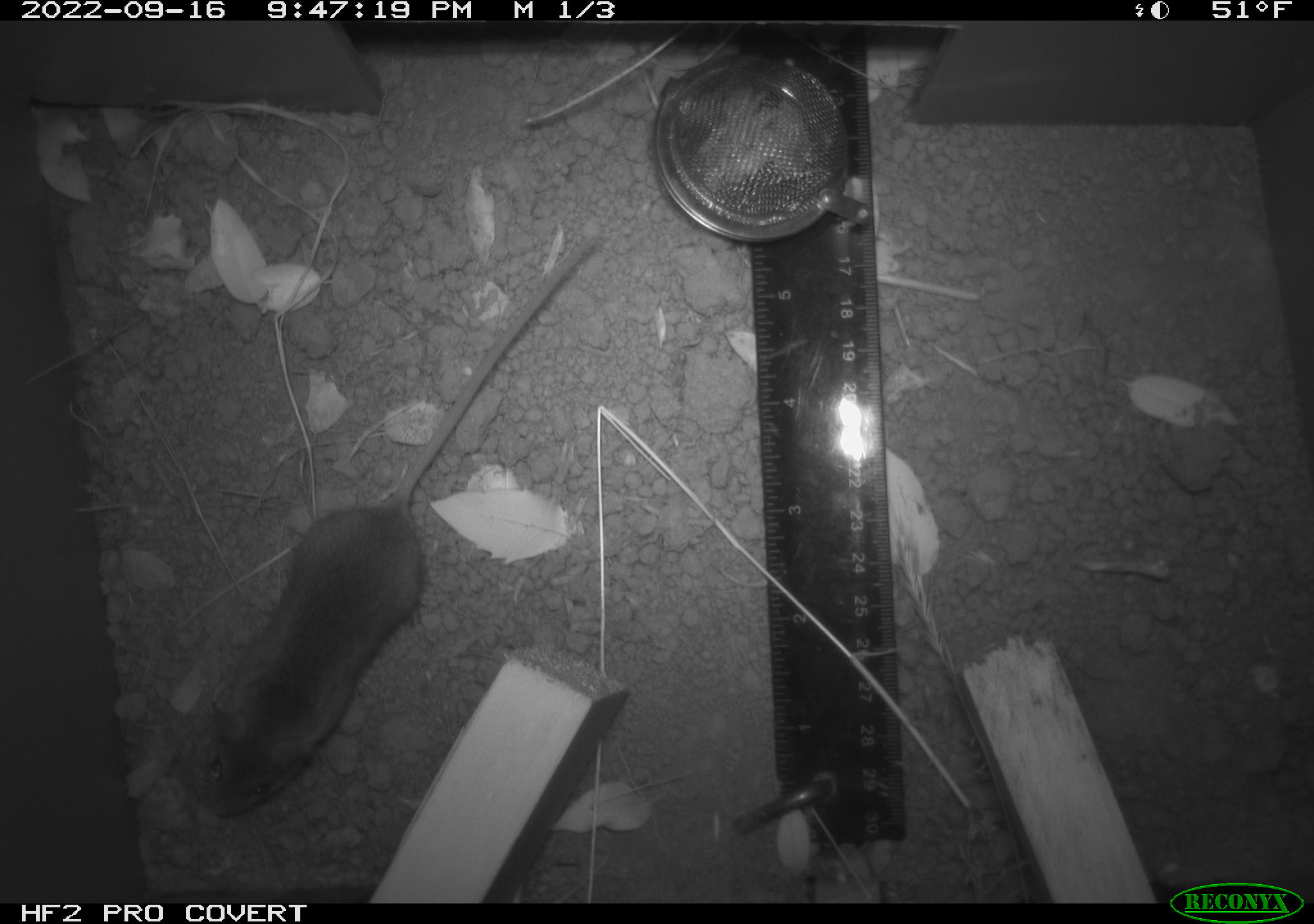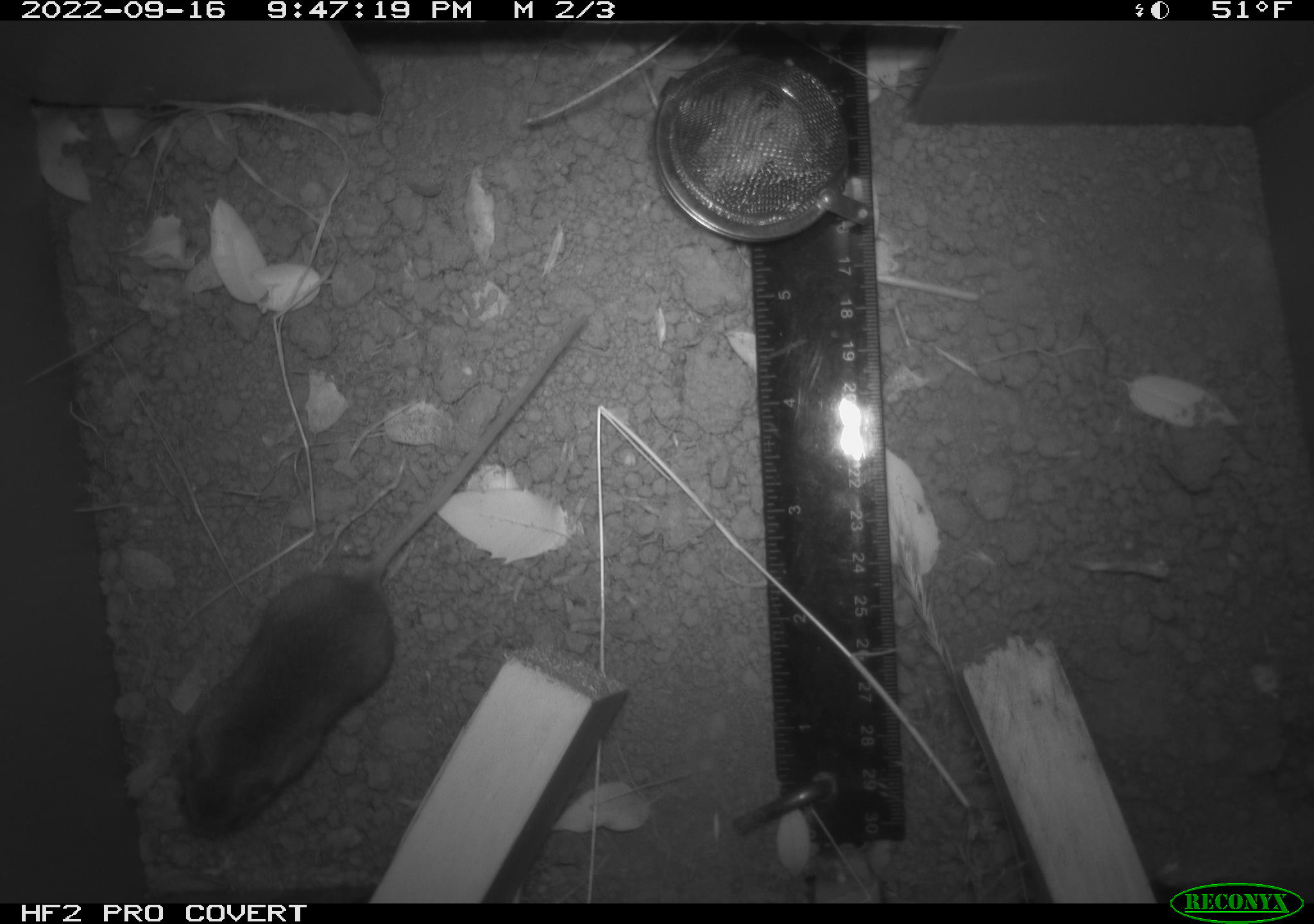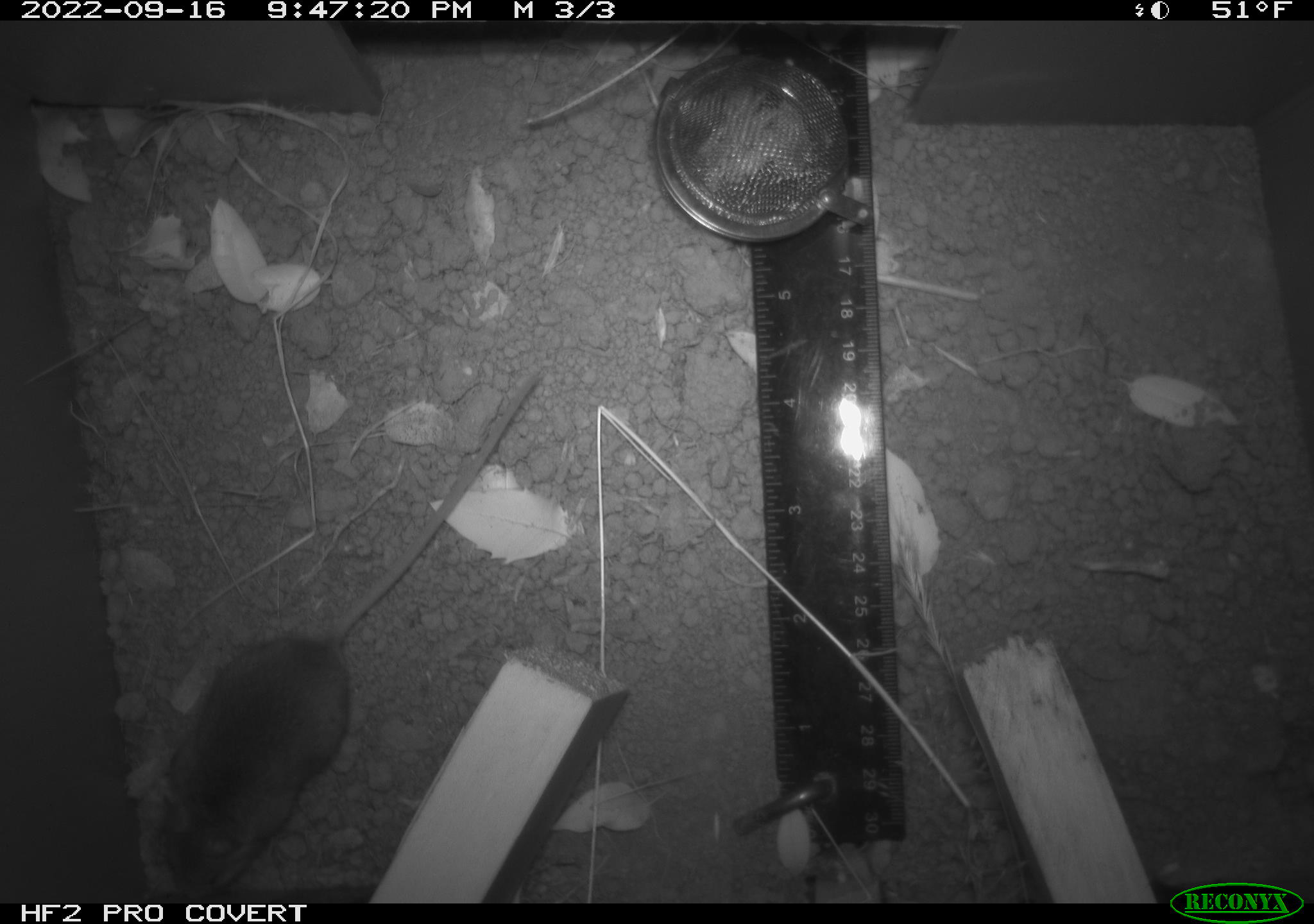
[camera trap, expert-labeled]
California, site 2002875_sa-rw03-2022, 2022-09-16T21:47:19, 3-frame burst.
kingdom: Animalia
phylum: Chordata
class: Mammalia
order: Rodentia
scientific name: Rodentia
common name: mouse species